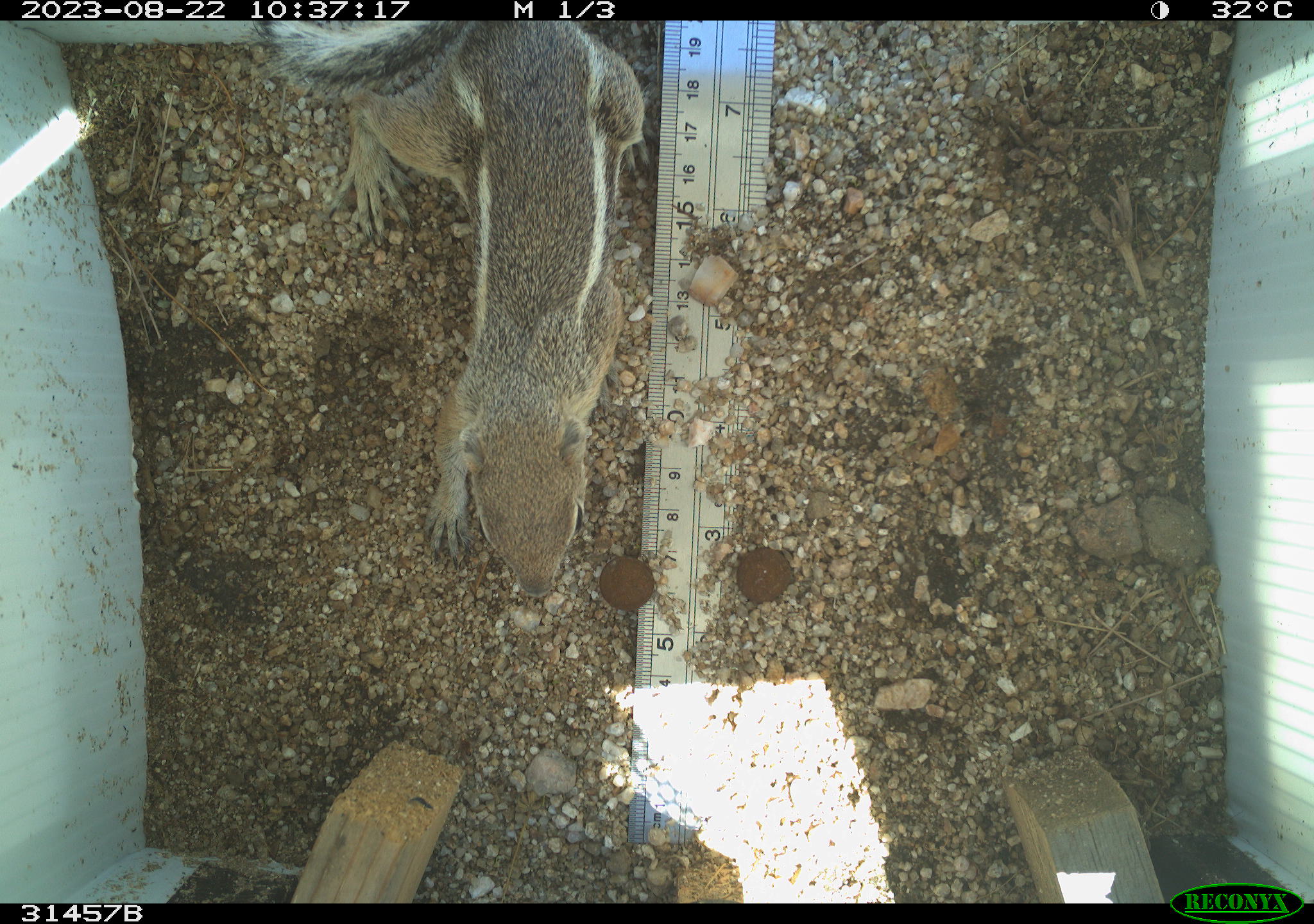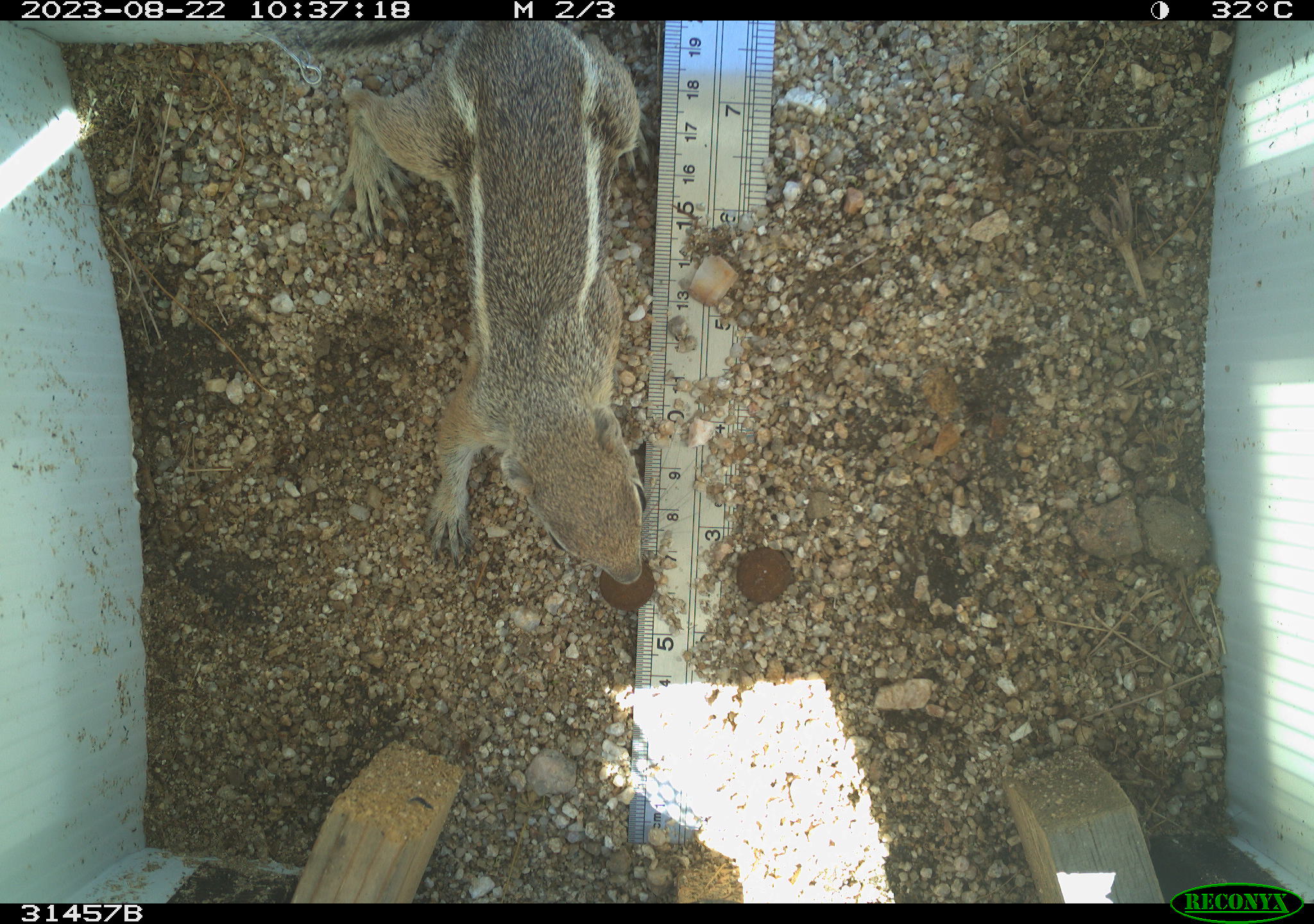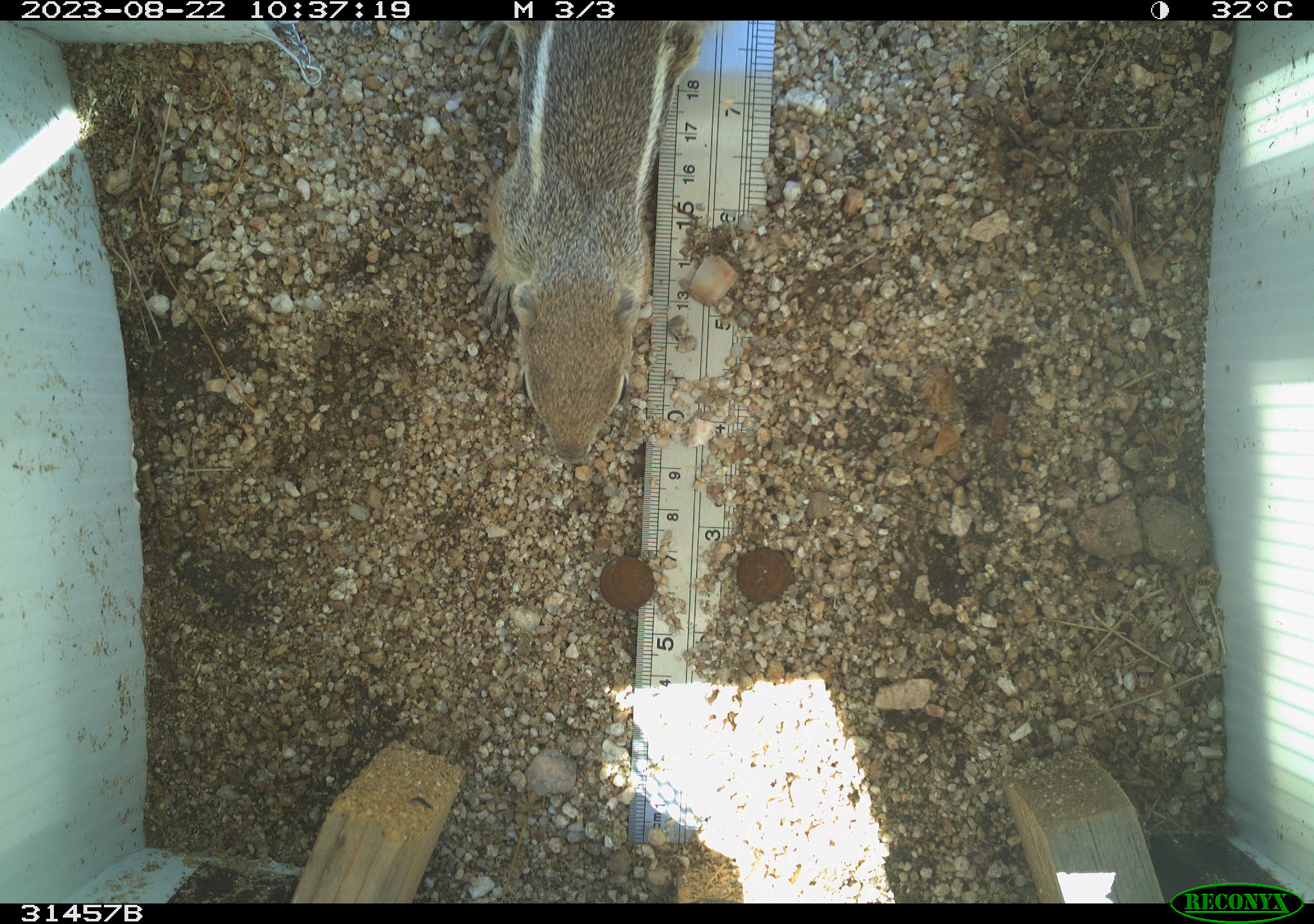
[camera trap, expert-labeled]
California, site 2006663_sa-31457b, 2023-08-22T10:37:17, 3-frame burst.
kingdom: Animalia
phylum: Chordata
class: Mammalia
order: Rodentia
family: Sciuridae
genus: Ammospermophilus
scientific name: Ammospermophilus leucurus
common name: white-tailed antelope squirrel